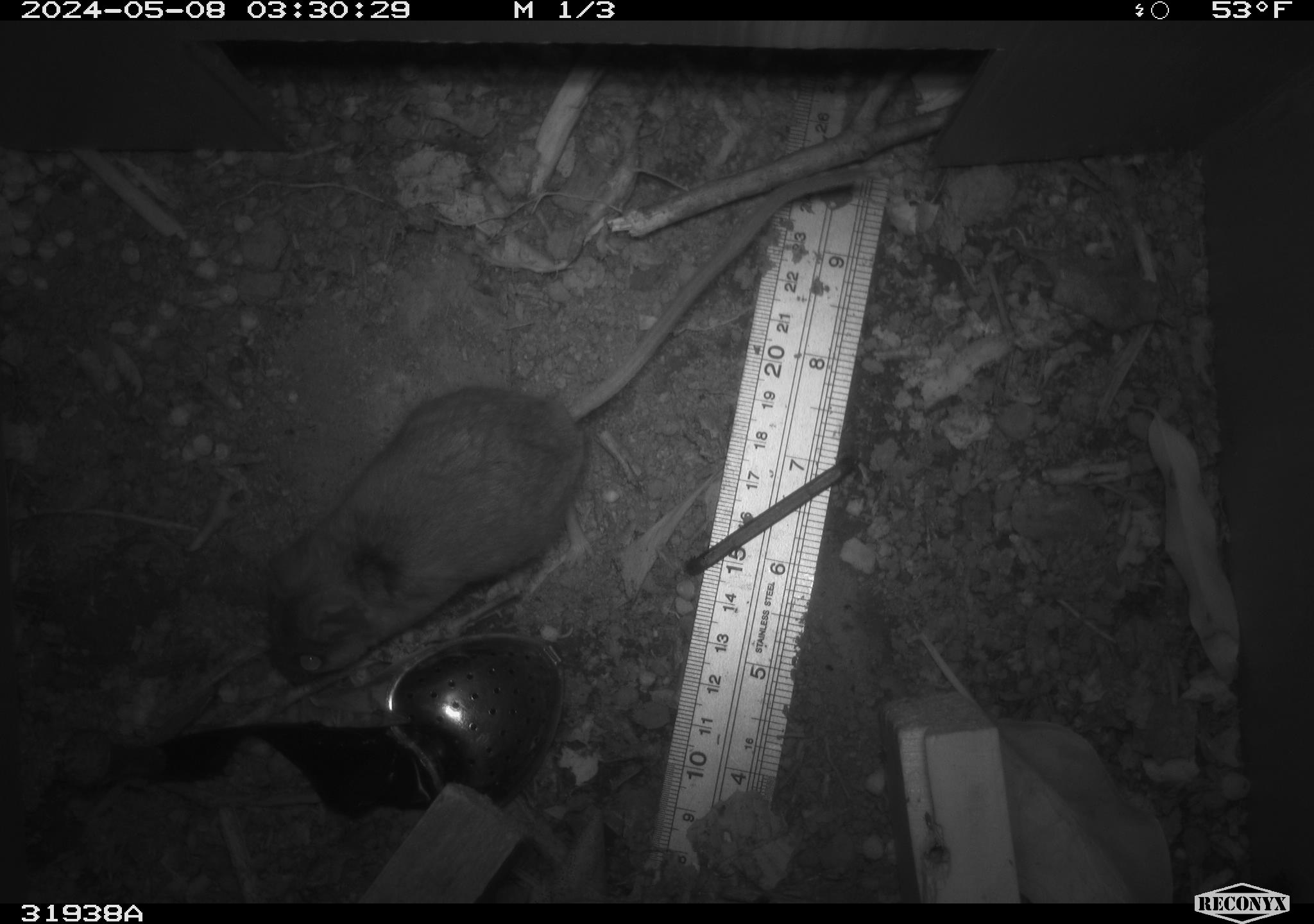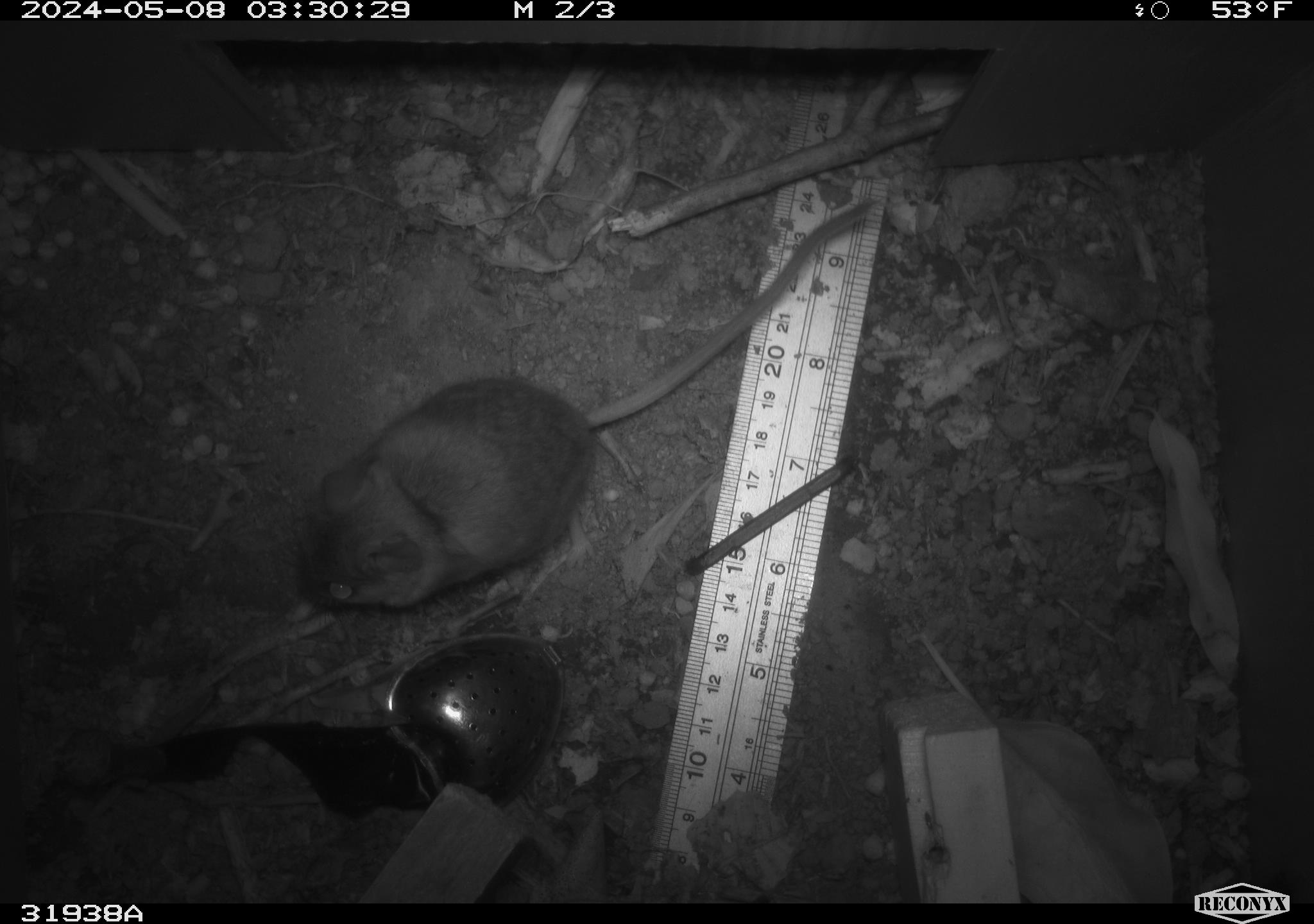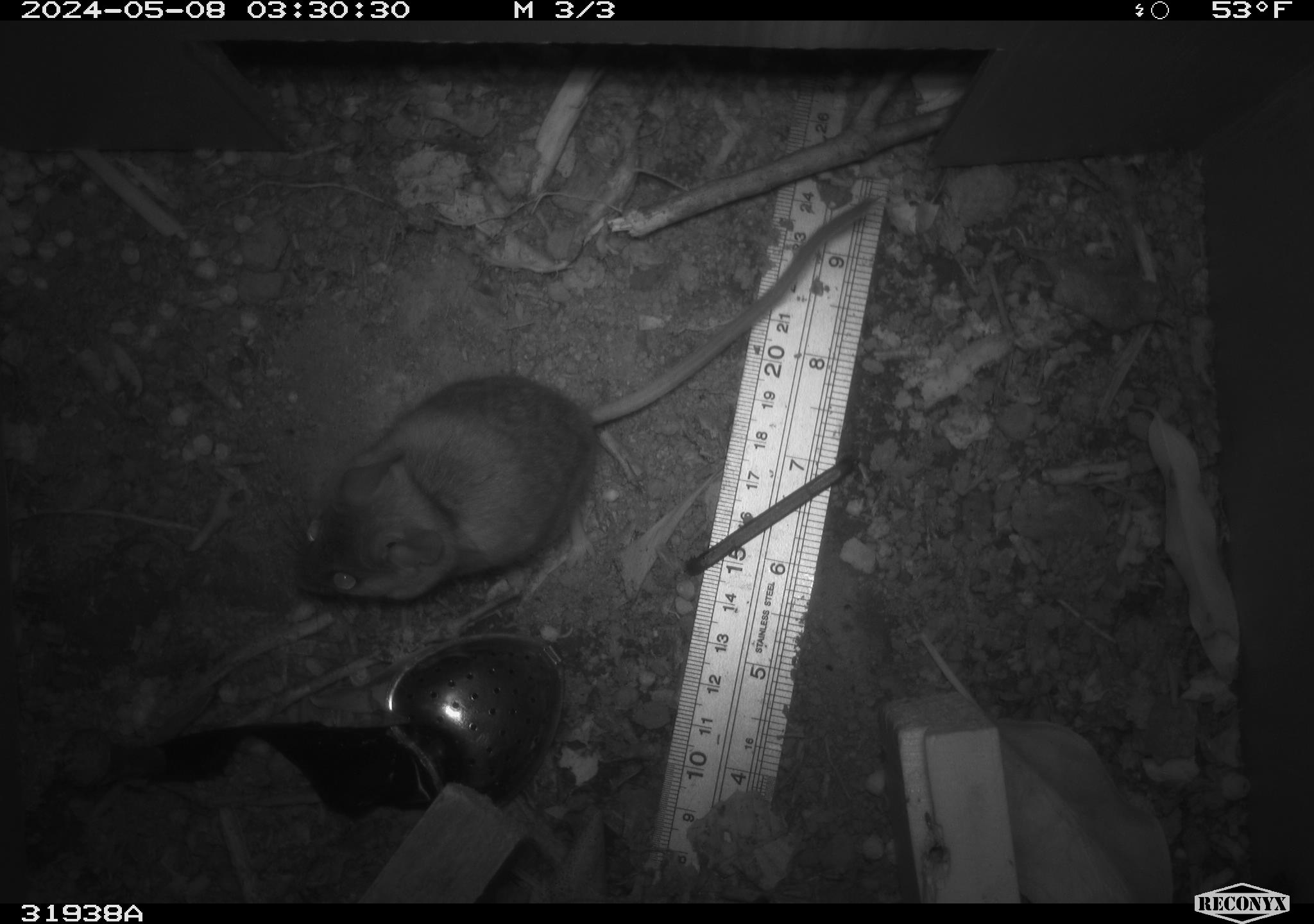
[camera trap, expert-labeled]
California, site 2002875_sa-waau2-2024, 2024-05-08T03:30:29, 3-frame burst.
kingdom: Animalia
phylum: Chordata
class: Mammalia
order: Rodentia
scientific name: Rodentia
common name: mouse species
Mouse species (Rodentia).